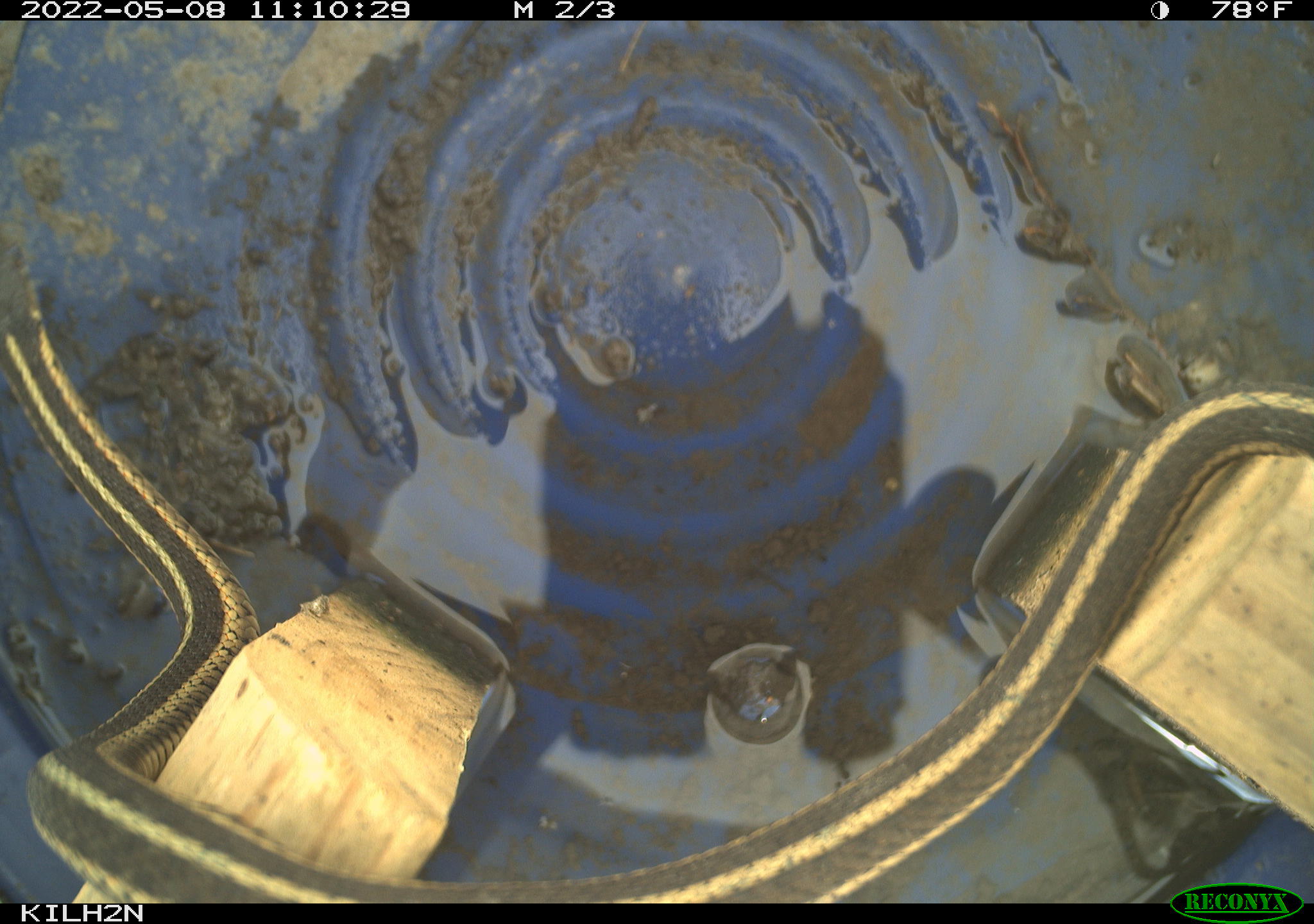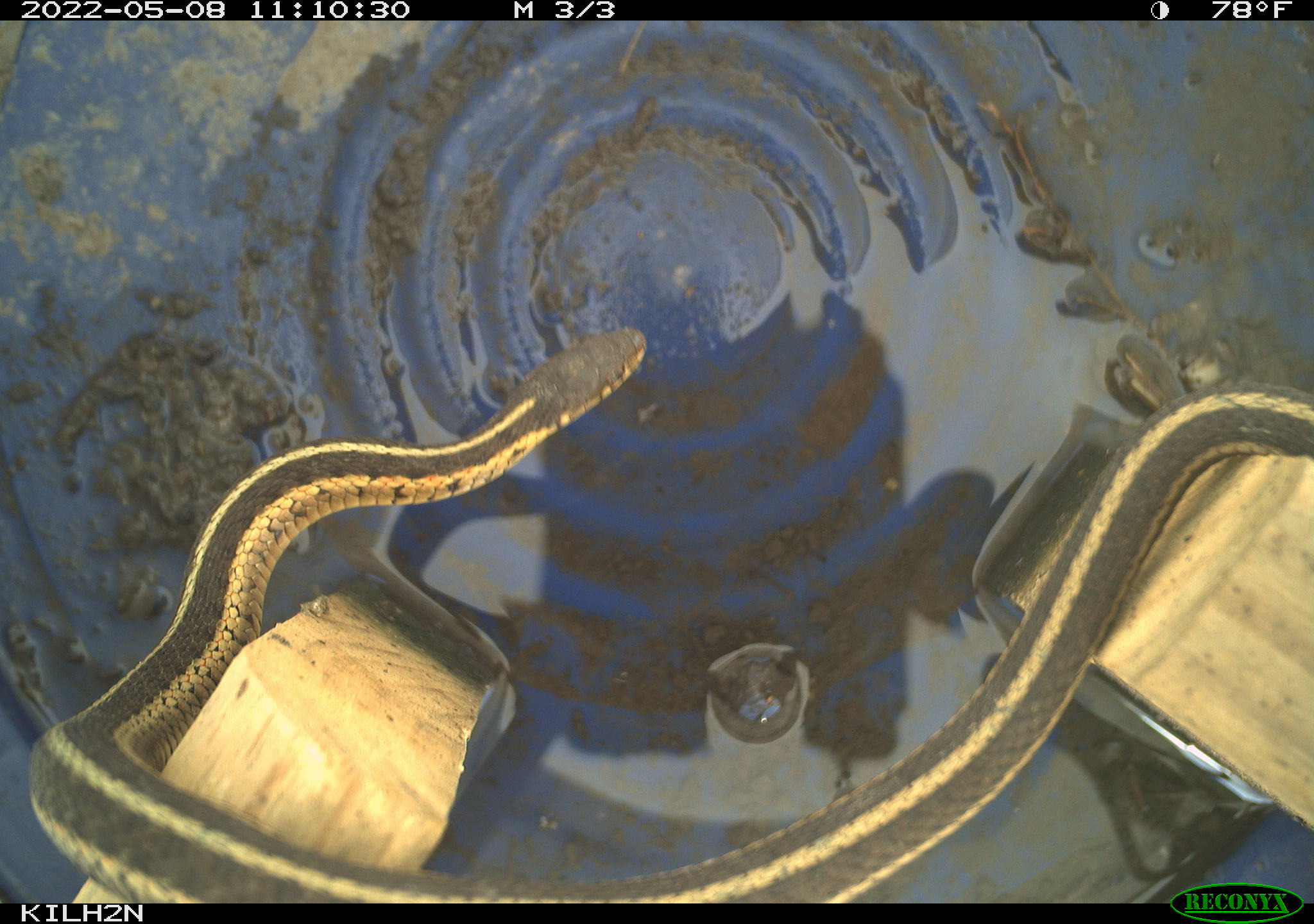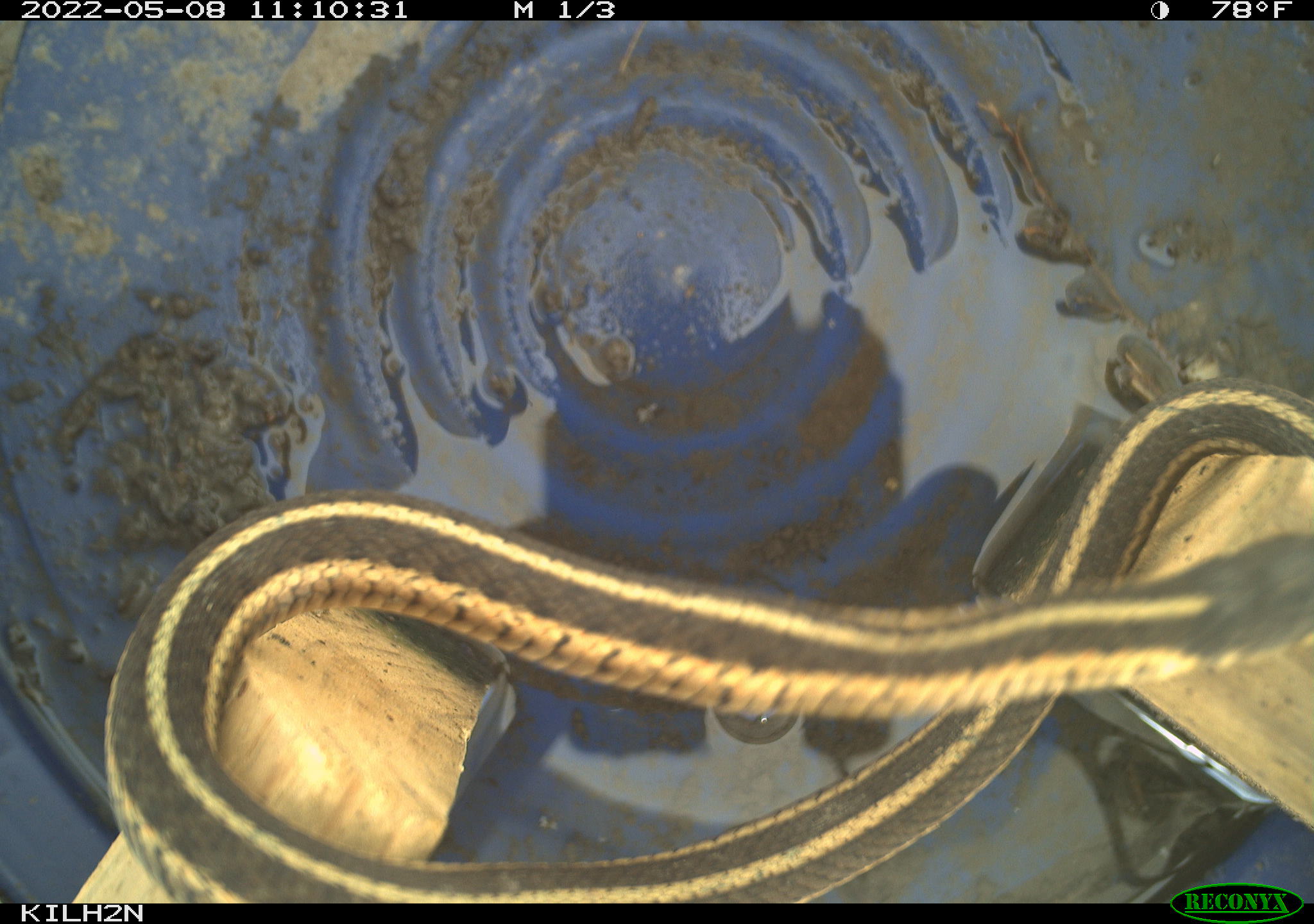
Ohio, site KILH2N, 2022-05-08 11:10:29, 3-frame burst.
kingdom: Animalia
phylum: Chordata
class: Reptilia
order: Squamata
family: Colubridae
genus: Thamnophis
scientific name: Thamnophis sirtalis sirtalis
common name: eastern gartersnake